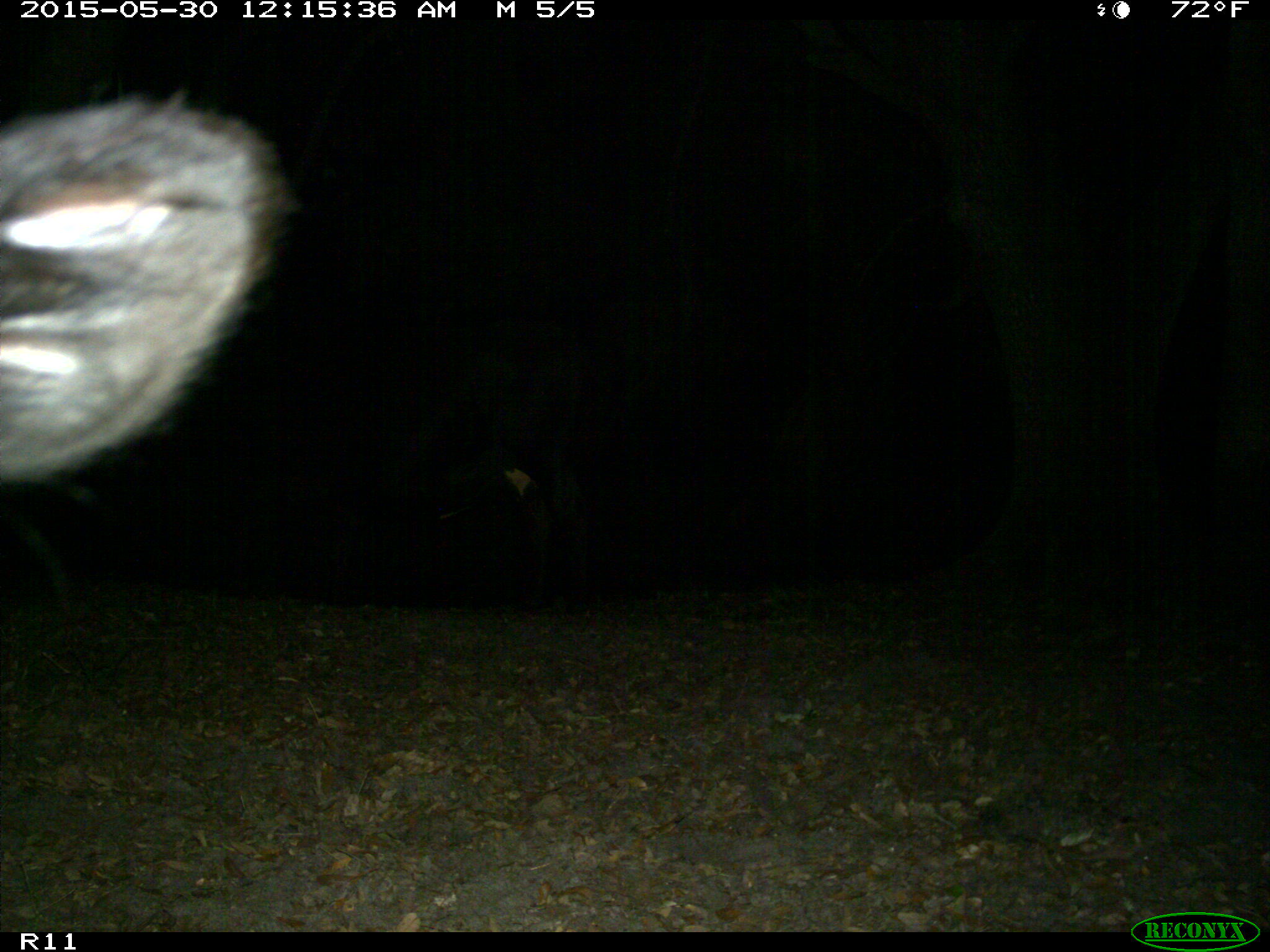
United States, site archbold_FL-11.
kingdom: Animalia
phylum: Chordata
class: Mammalia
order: Artiodactyla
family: Bovidae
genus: Bos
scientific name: Bos taurus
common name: domestic cow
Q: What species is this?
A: Bos taurus (domestic cow).